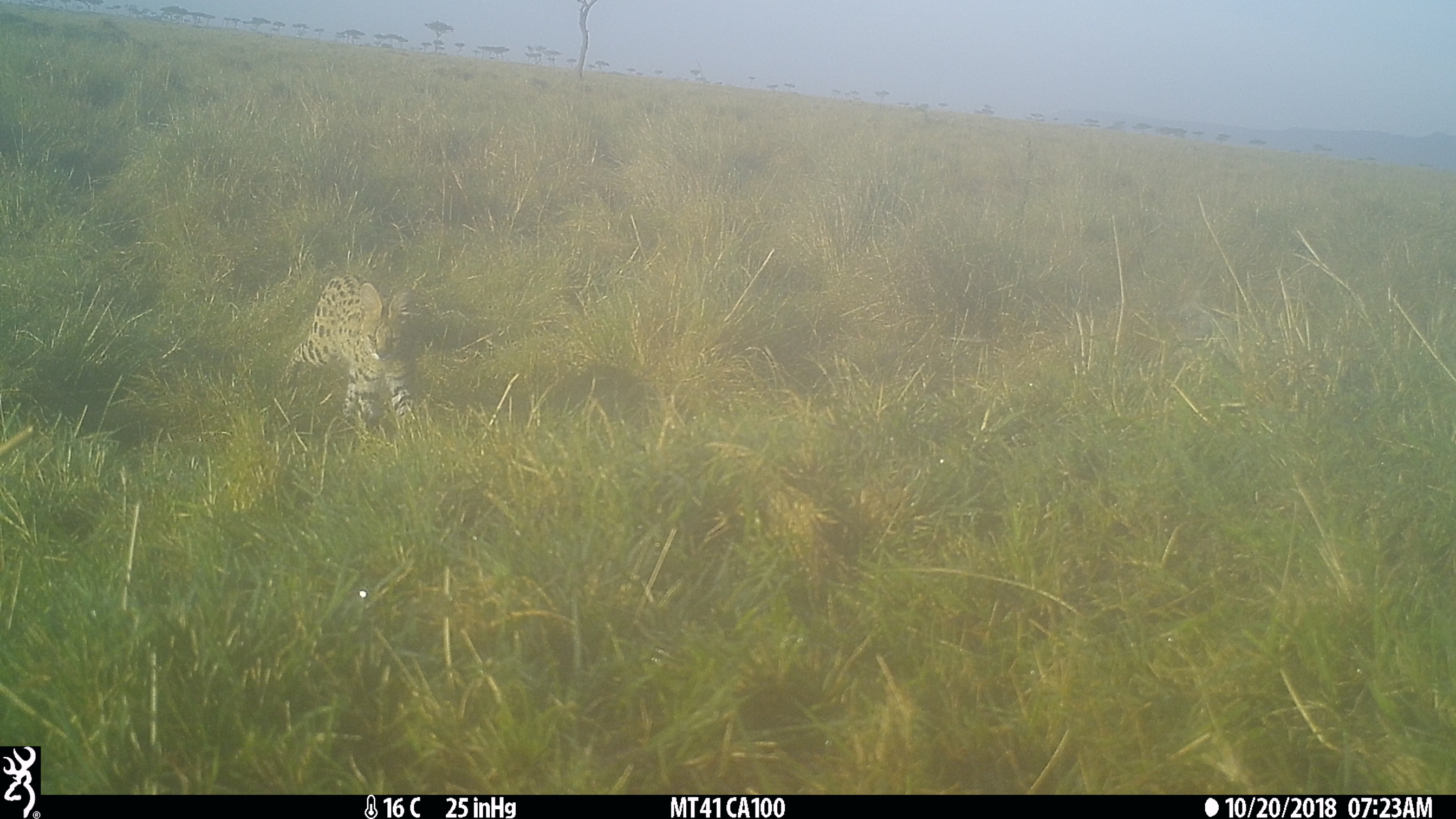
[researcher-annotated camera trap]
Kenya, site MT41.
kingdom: Animalia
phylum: Chordata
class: Mammalia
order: Carnivora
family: Felidae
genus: Leptailurus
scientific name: Leptailurus serval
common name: serval